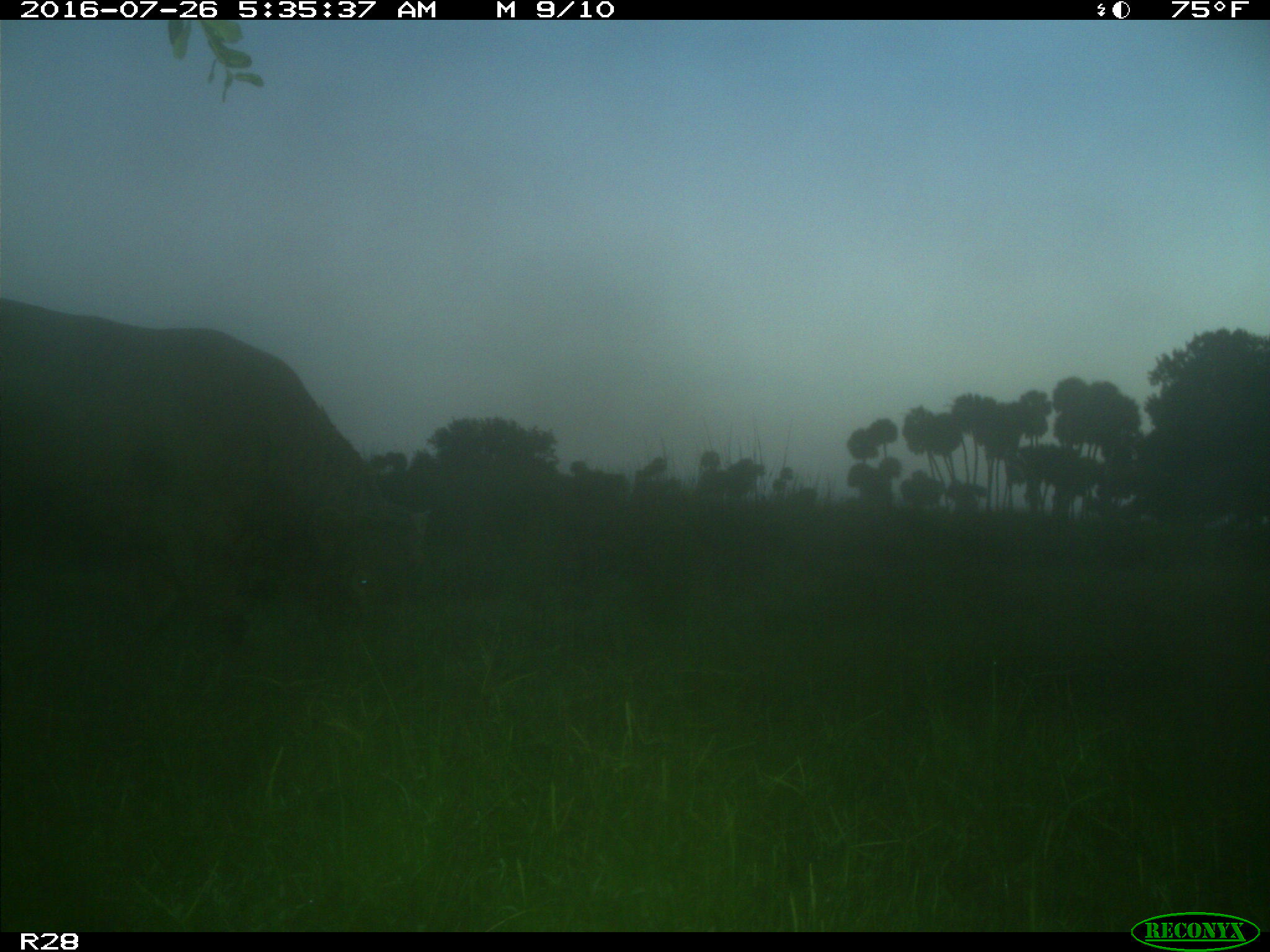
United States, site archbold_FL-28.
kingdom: Animalia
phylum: Chordata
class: Mammalia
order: Artiodactyla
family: Bovidae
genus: Bos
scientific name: Bos taurus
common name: domestic cow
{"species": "Bos taurus (domestic cow)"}